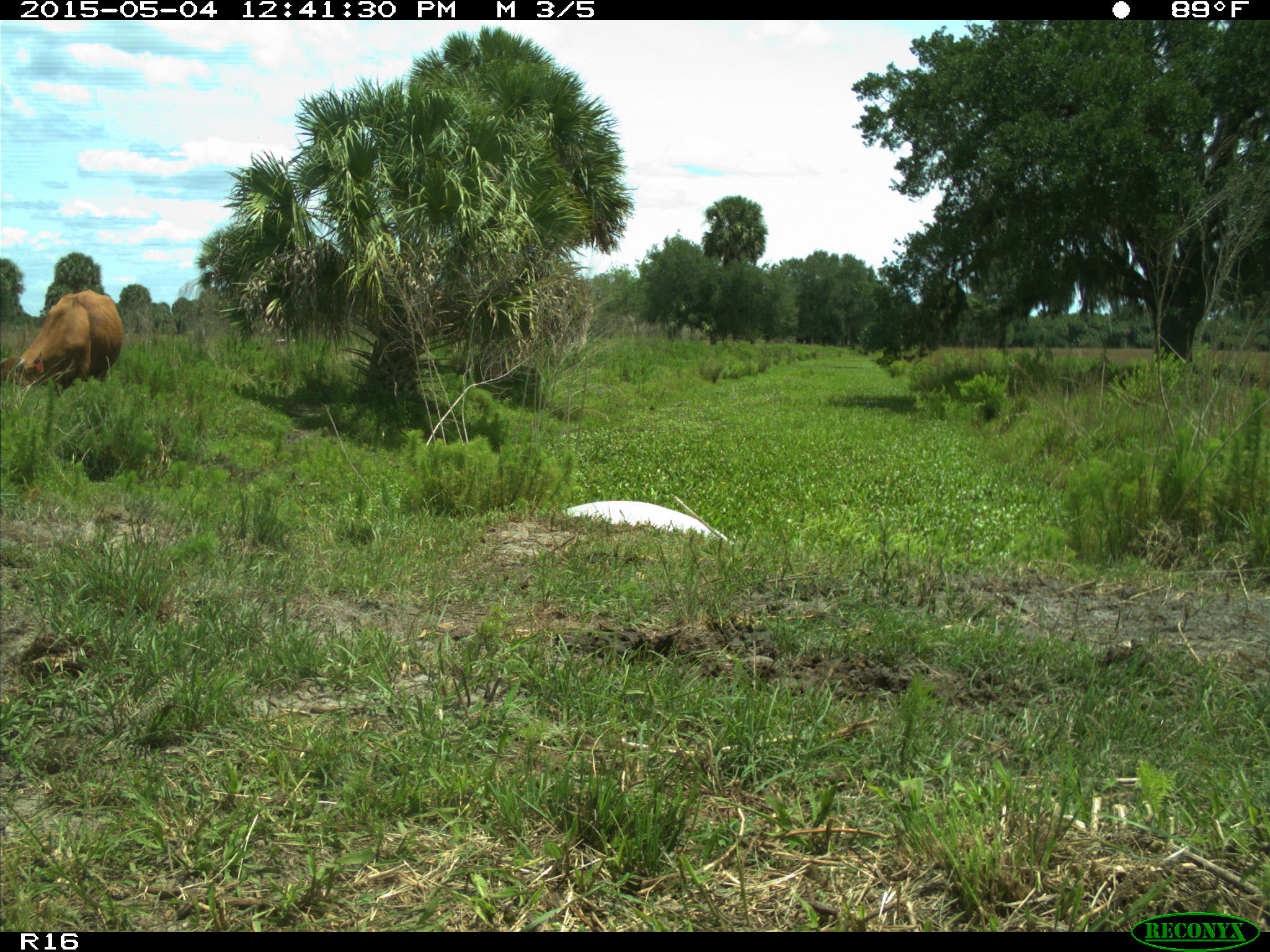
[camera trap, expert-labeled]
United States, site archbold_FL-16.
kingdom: Animalia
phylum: Chordata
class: Mammalia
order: Artiodactyla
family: Bovidae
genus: Bos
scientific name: Bos taurus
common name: domestic cow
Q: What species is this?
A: Bos taurus (domestic cow).